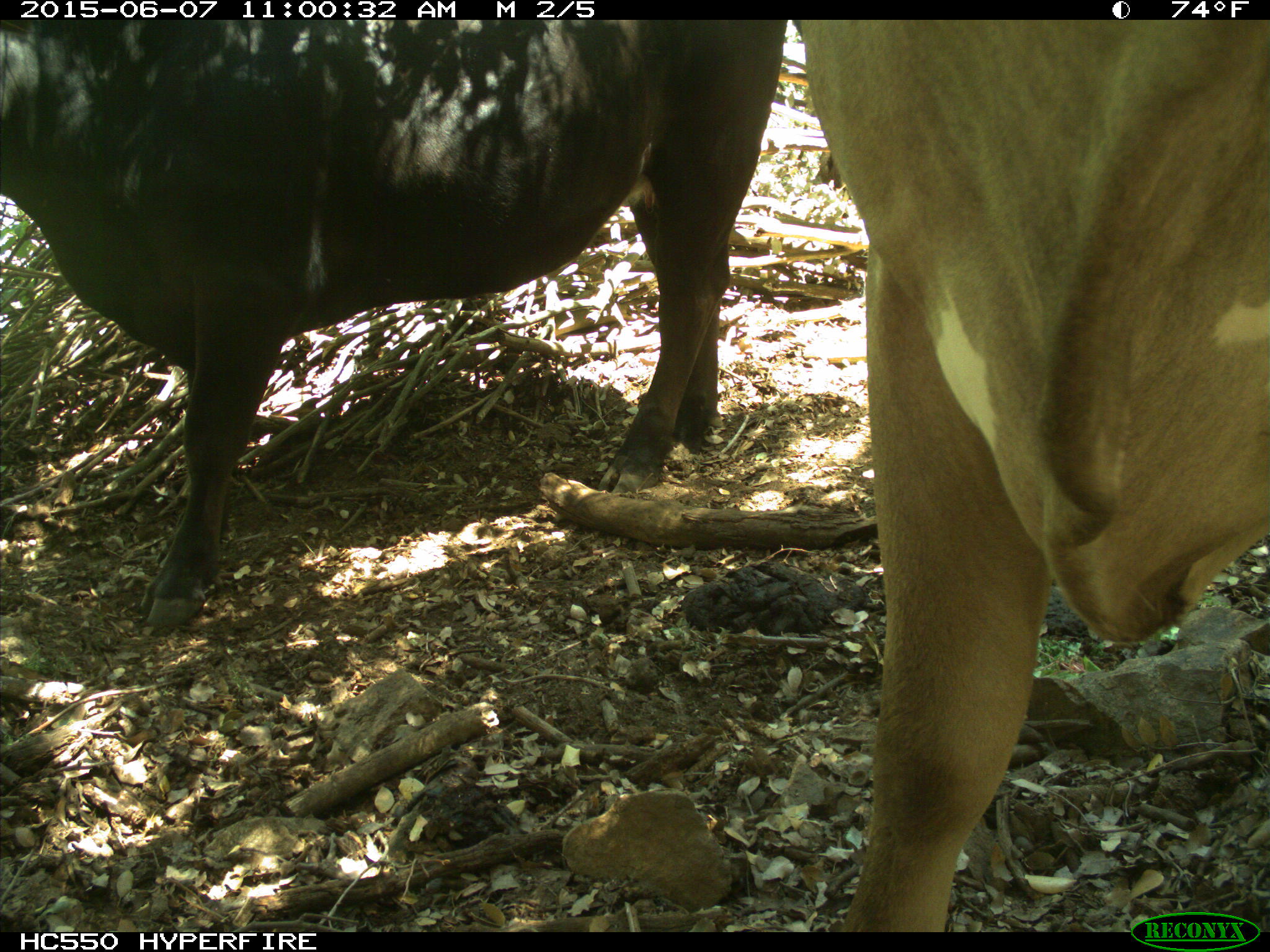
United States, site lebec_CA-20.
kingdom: Animalia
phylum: Chordata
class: Mammalia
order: Artiodactyla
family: Bovidae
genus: Bos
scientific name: Bos taurus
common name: domestic cow